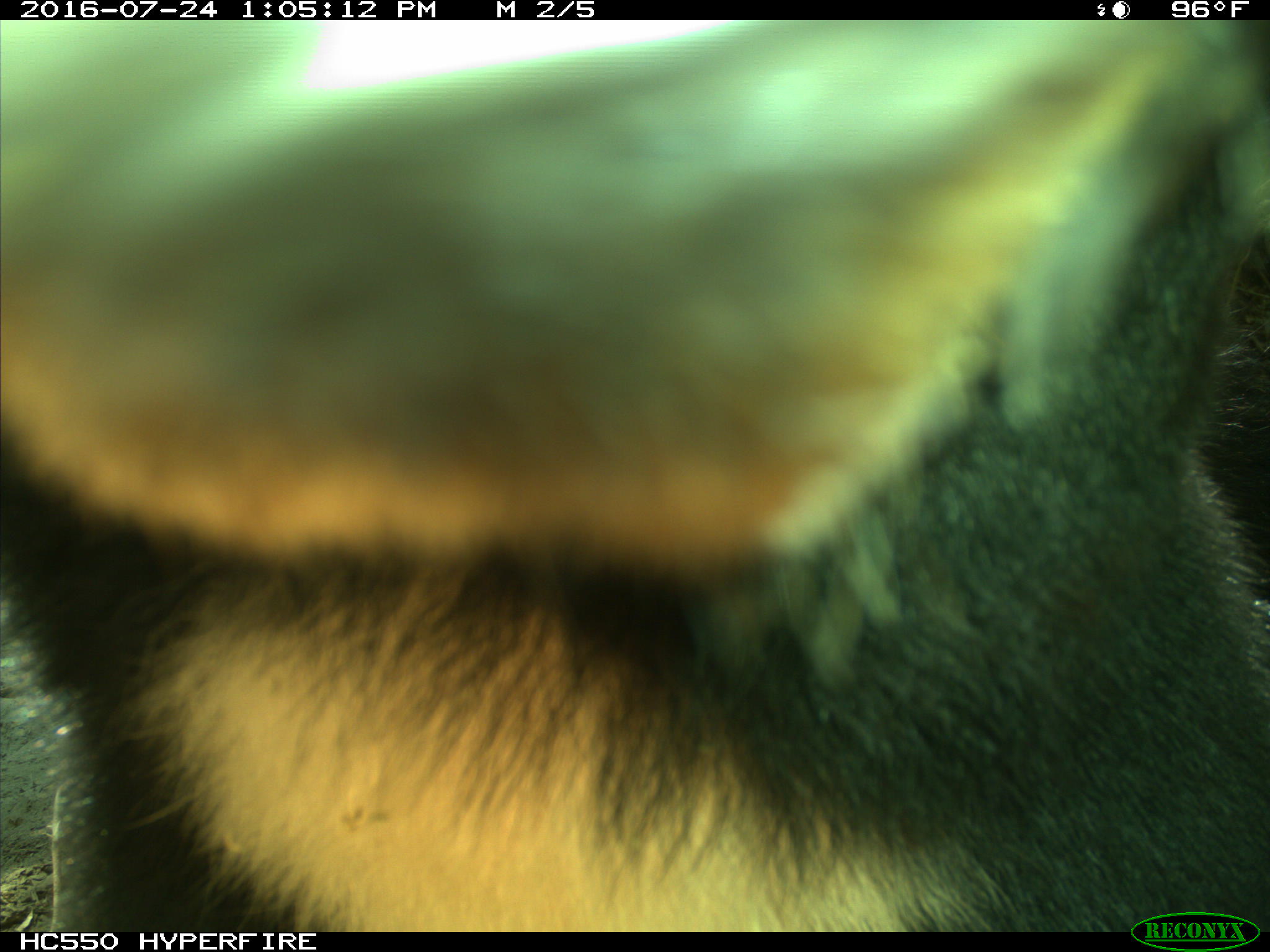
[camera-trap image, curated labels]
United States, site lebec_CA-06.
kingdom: Animalia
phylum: Chordata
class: Mammalia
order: Carnivora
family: Ursidae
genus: Ursus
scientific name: Ursus americanus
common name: american black bear